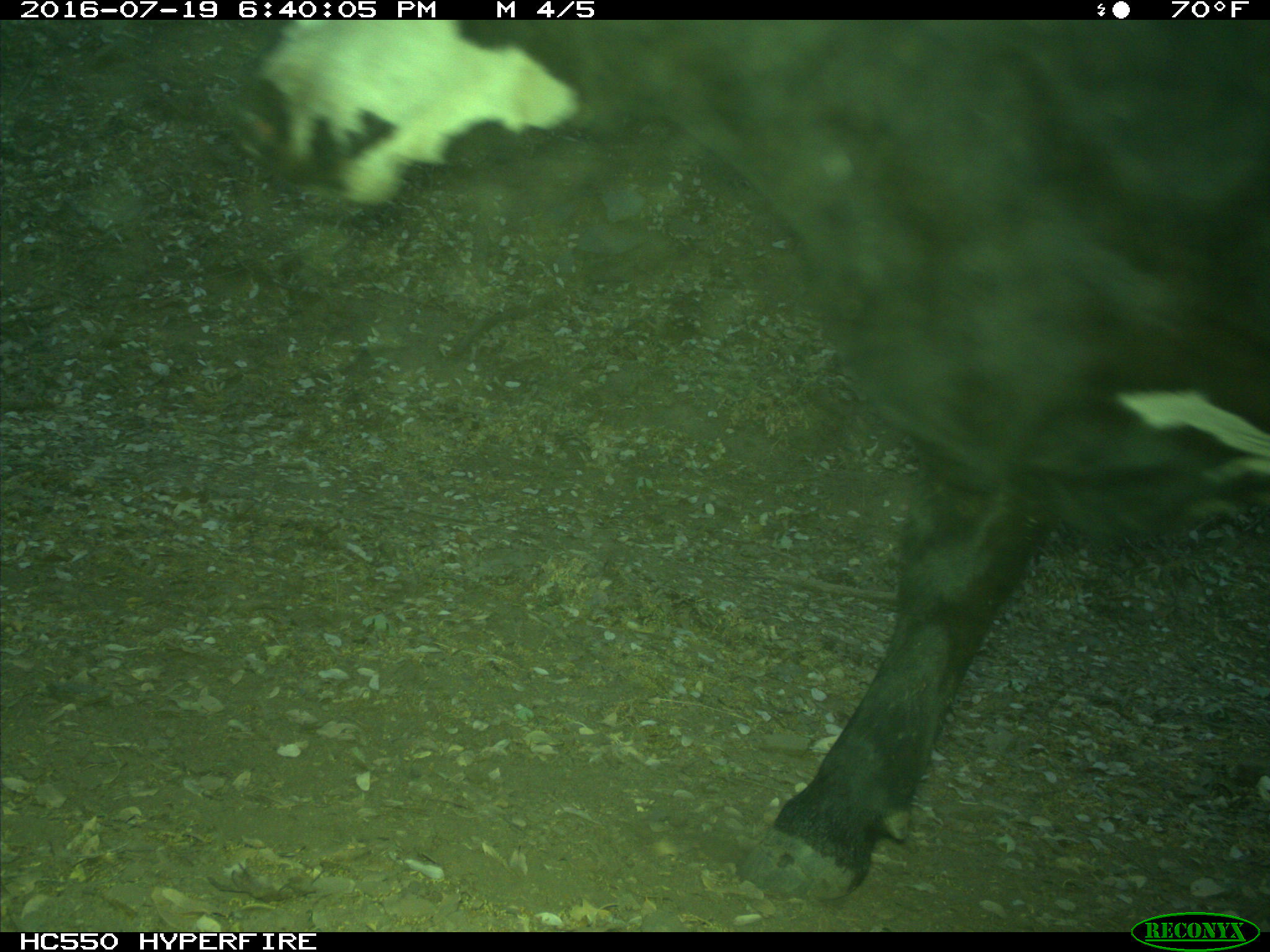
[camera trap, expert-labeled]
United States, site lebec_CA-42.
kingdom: Animalia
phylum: Chordata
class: Mammalia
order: Artiodactyla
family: Bovidae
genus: Bos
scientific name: Bos taurus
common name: domestic cow